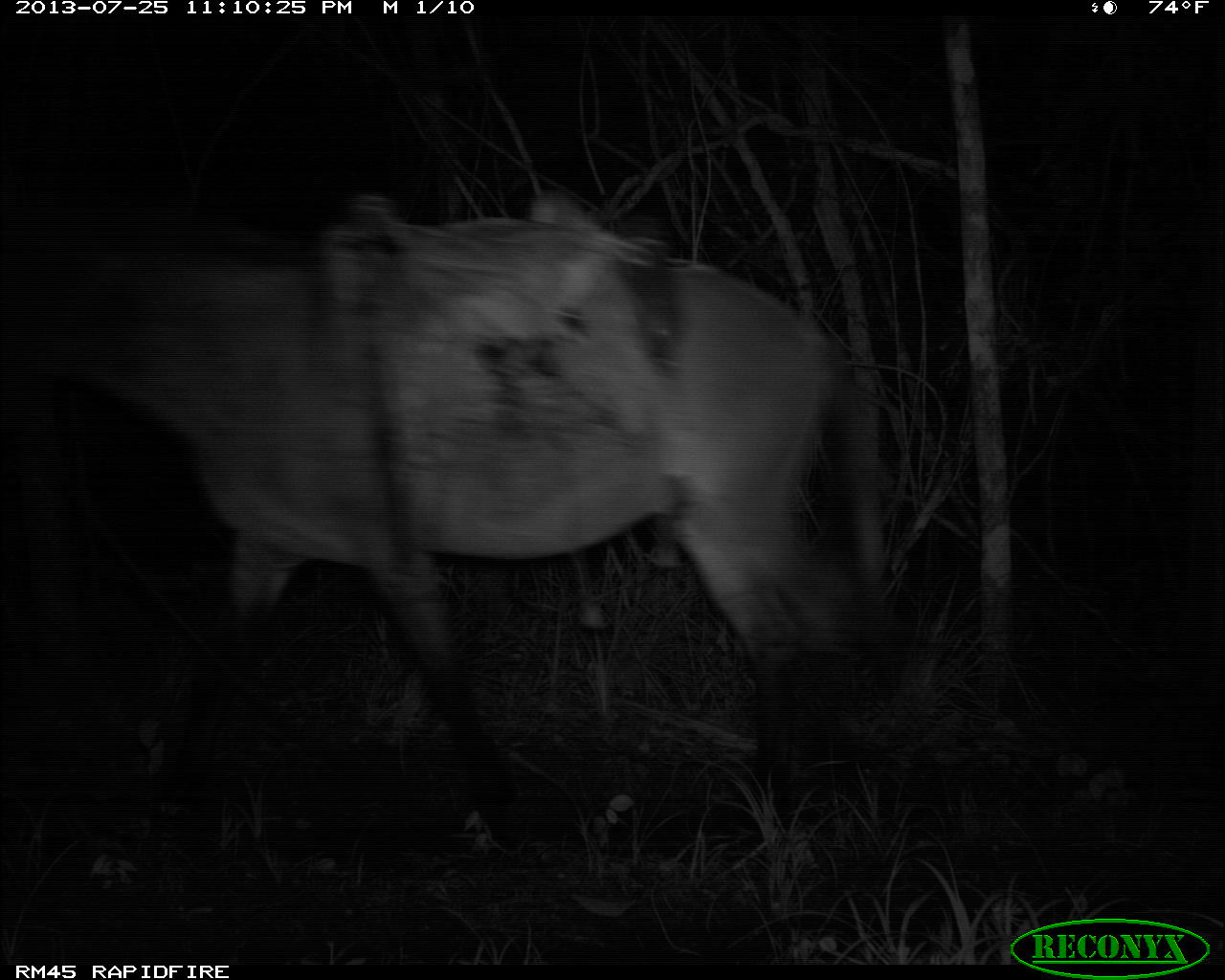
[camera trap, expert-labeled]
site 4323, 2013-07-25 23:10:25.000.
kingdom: Animalia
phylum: Chordata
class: Mammalia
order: Perissodactyla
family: Equidae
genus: Equus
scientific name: Equus ferus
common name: wild horse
Equus ferus (wild horse), count 1.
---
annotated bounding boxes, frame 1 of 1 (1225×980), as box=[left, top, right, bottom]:
equus ferus: box=[0, 195, 901, 851]